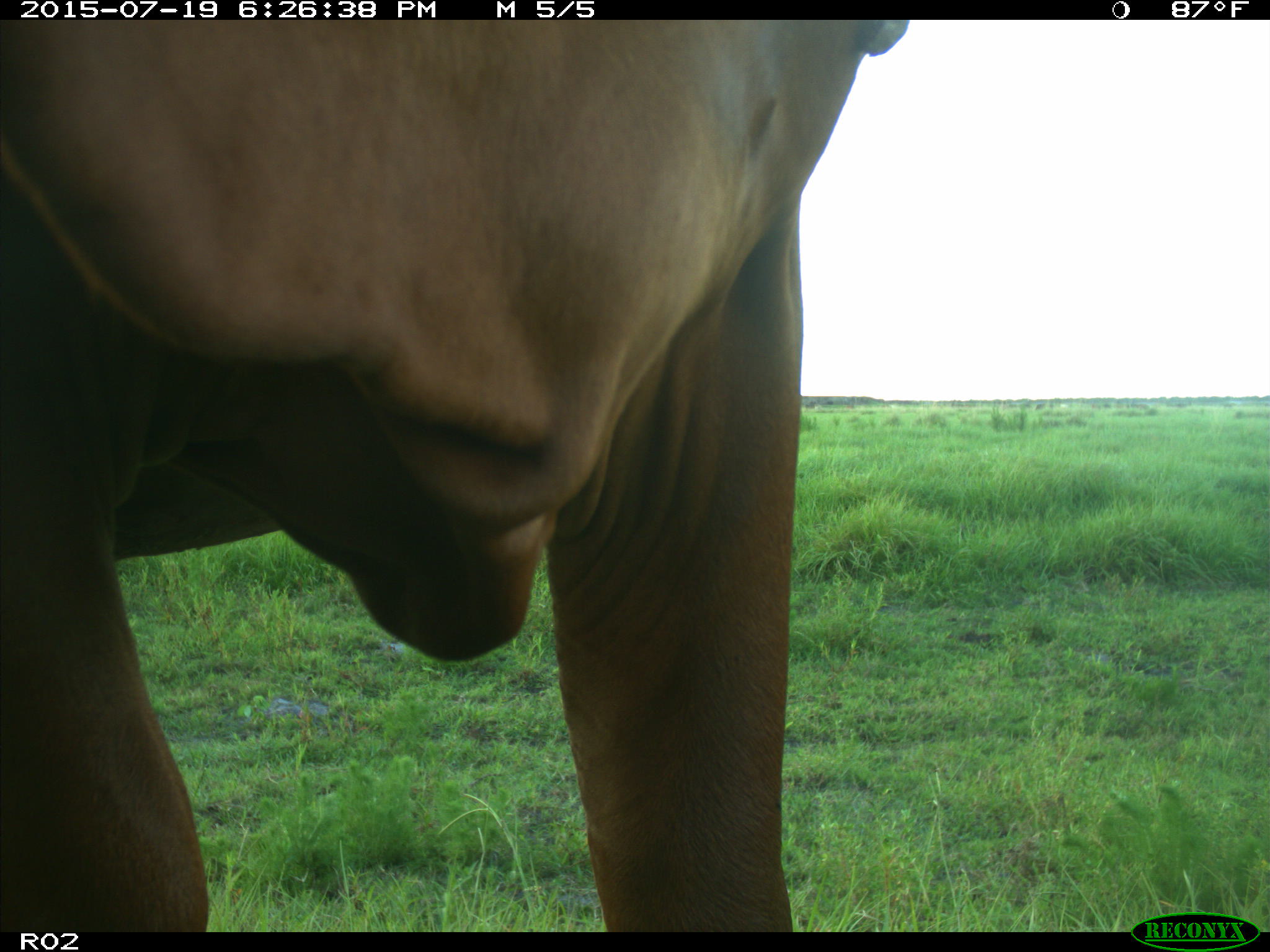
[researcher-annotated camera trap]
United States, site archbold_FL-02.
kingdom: Animalia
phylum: Chordata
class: Mammalia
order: Artiodactyla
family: Bovidae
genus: Bos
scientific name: Bos taurus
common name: domestic cow